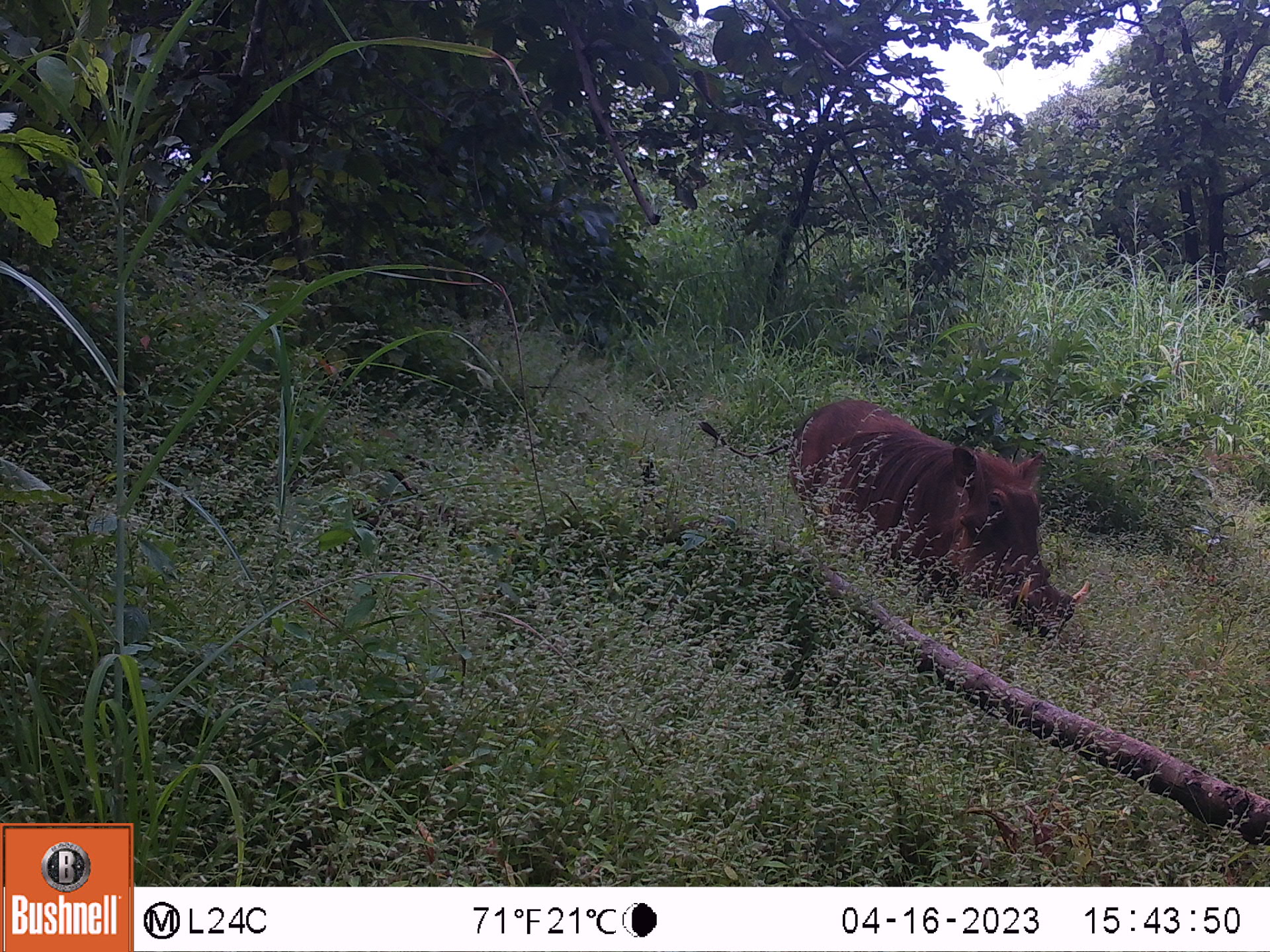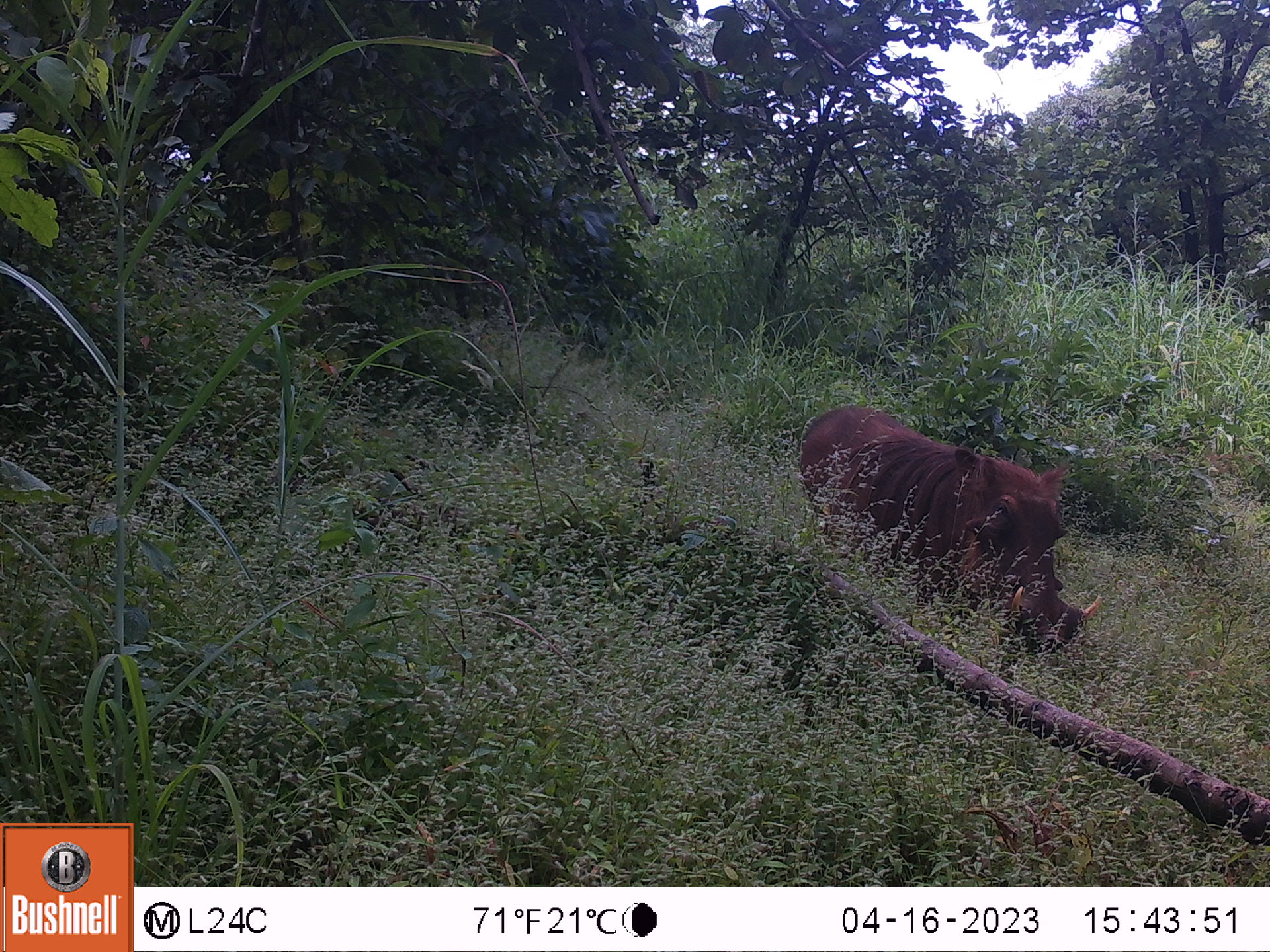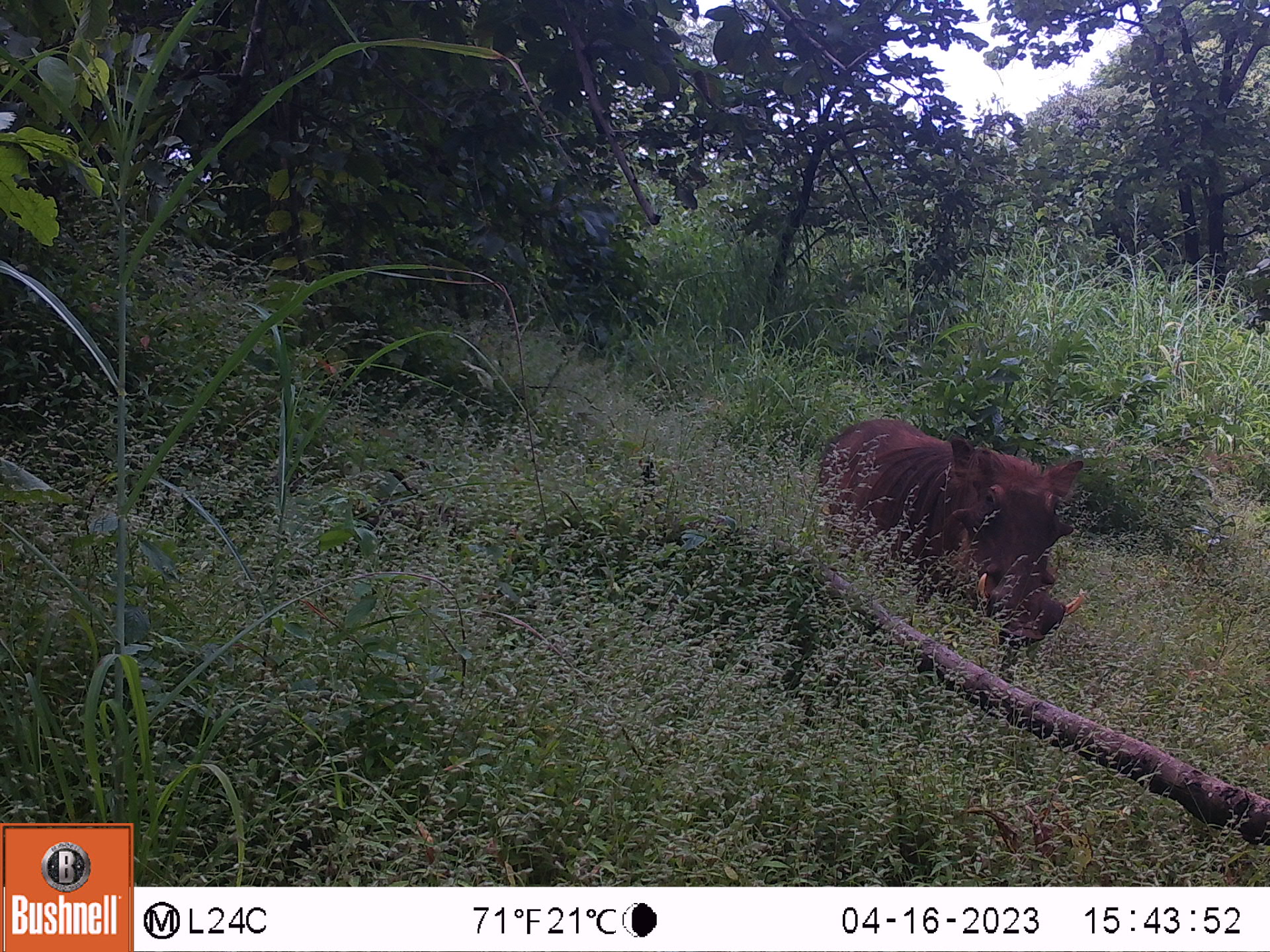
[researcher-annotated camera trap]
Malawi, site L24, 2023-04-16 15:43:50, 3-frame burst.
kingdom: Animalia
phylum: Chordata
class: Mammalia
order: Artiodactyla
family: Suidae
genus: Phacochoerus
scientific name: Phacochoerus africanus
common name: common warthog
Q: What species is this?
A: Common warthog (Phacochoerus africanus).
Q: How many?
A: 1.